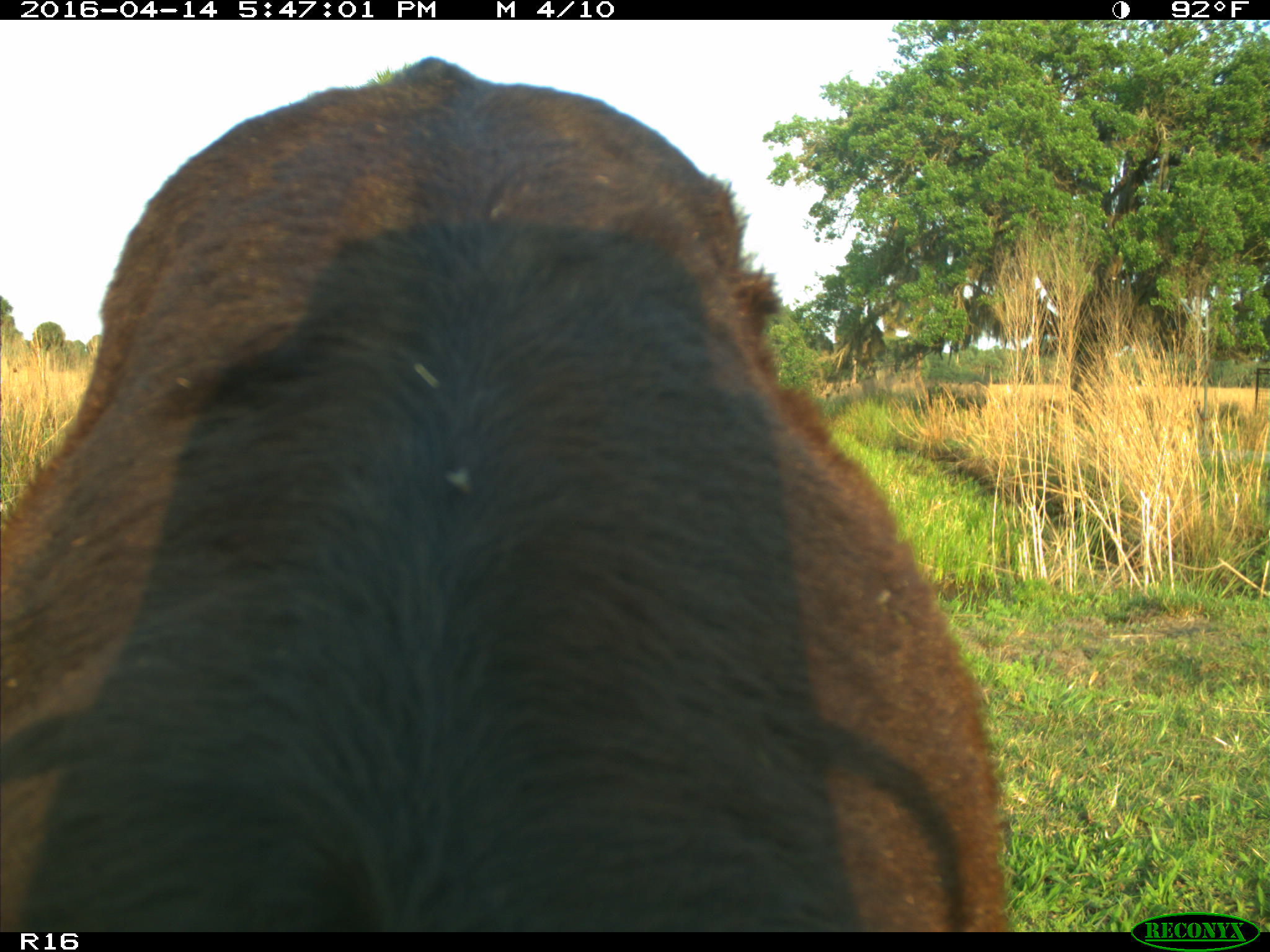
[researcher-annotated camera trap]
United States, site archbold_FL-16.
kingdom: Animalia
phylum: Chordata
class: Mammalia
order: Artiodactyla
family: Bovidae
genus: Bos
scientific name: Bos taurus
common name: domestic cow